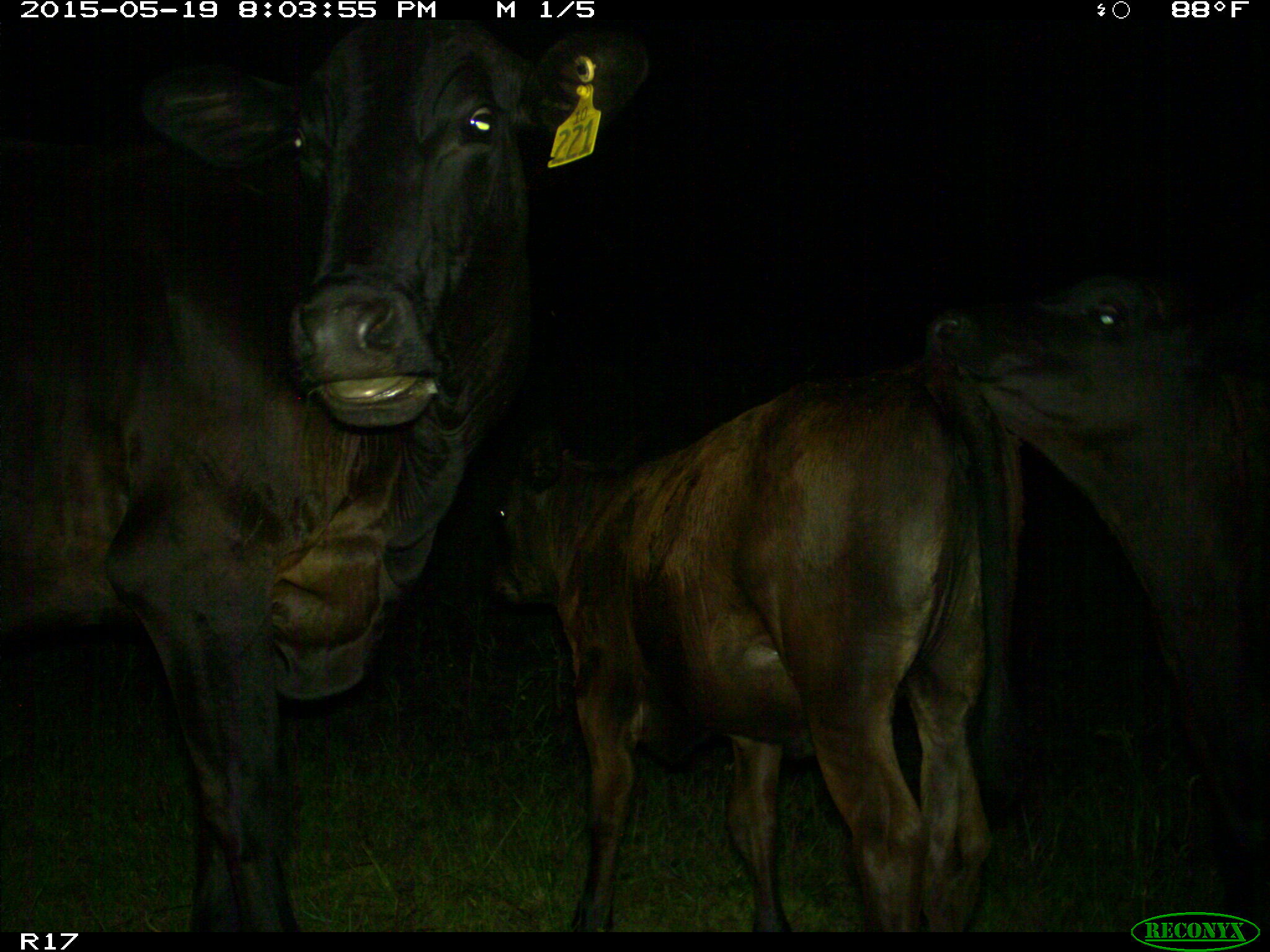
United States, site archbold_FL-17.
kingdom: Animalia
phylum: Chordata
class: Mammalia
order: Artiodactyla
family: Bovidae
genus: Bos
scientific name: Bos taurus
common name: domestic cow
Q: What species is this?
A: Bos taurus (domestic cow).